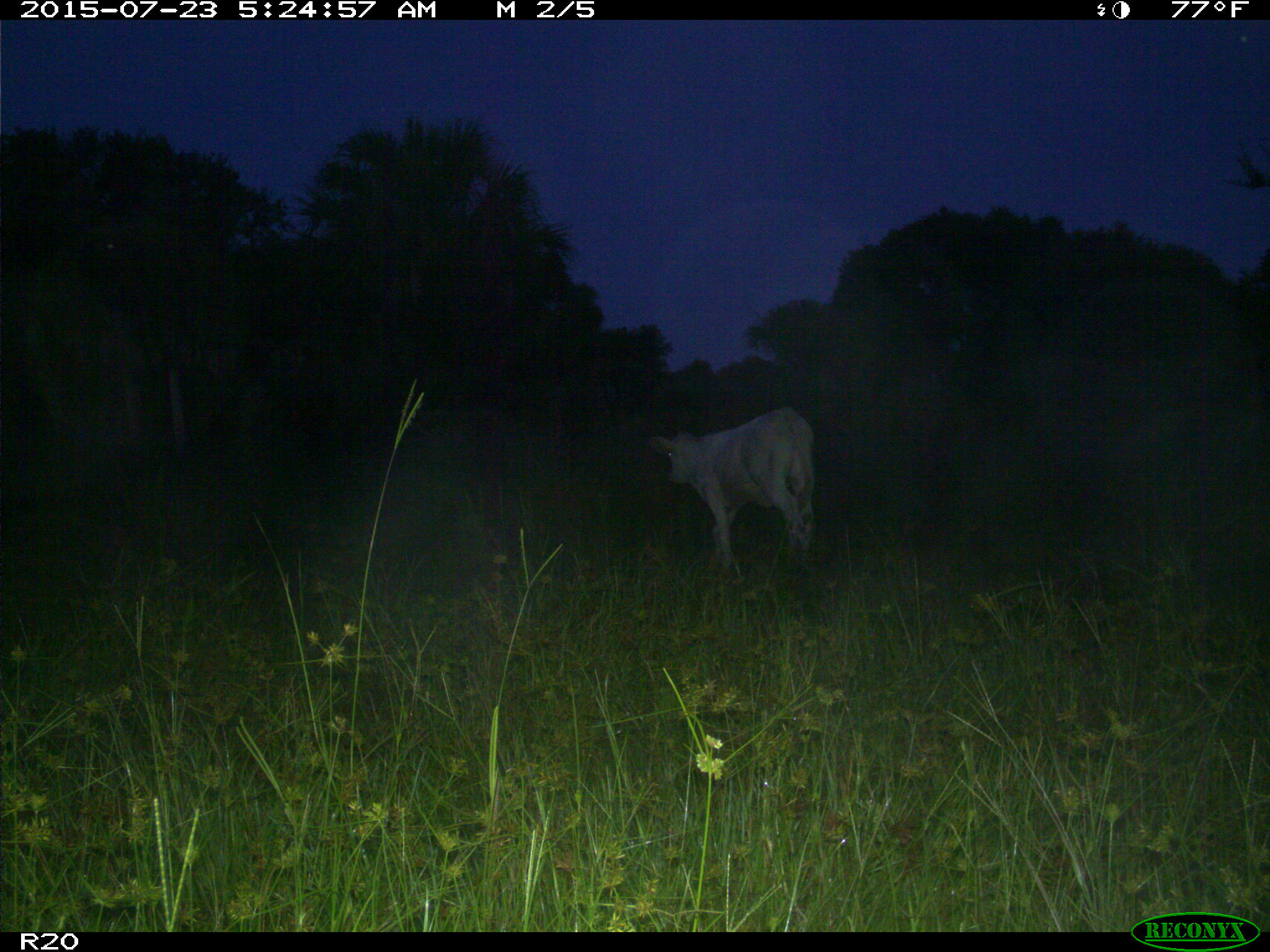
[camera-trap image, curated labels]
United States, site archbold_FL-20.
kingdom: Animalia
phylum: Chordata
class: Mammalia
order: Artiodactyla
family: Bovidae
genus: Bos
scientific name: Bos taurus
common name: domestic cow